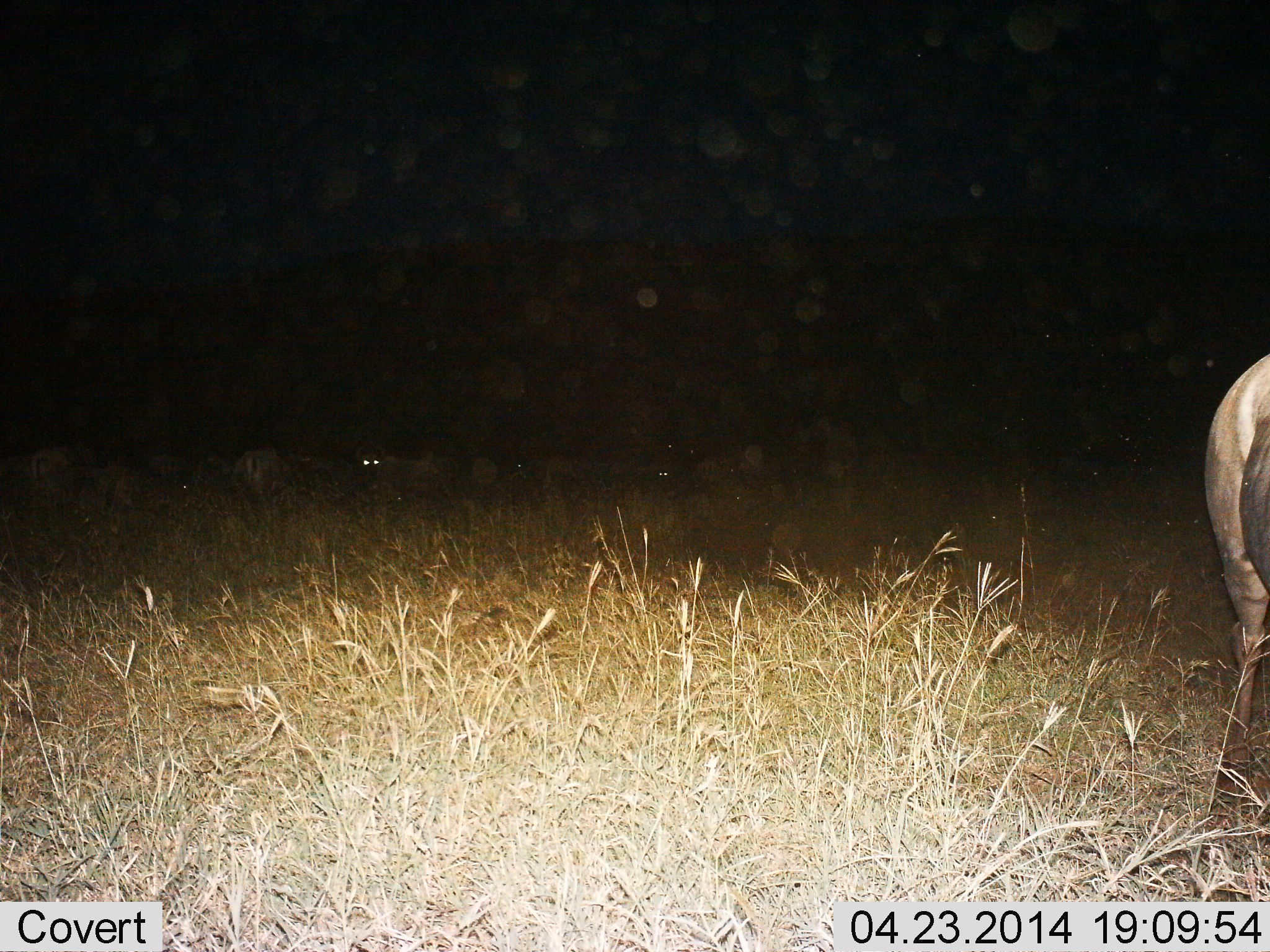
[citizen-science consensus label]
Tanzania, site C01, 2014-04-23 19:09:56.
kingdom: Animalia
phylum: Chordata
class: Mammalia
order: Artiodactyla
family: Bovidae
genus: Connochaetes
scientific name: Connochaetes taurinus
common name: blue wildebeest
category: wildebeest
Wildebeest (blue wildebeest) (Connochaetes taurinus), count 5. Behavior (volunteer vote fractions): standing 90%, resting 20%, moving 0%, interacting 0%. Young present (vote fraction): 0%. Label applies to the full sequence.